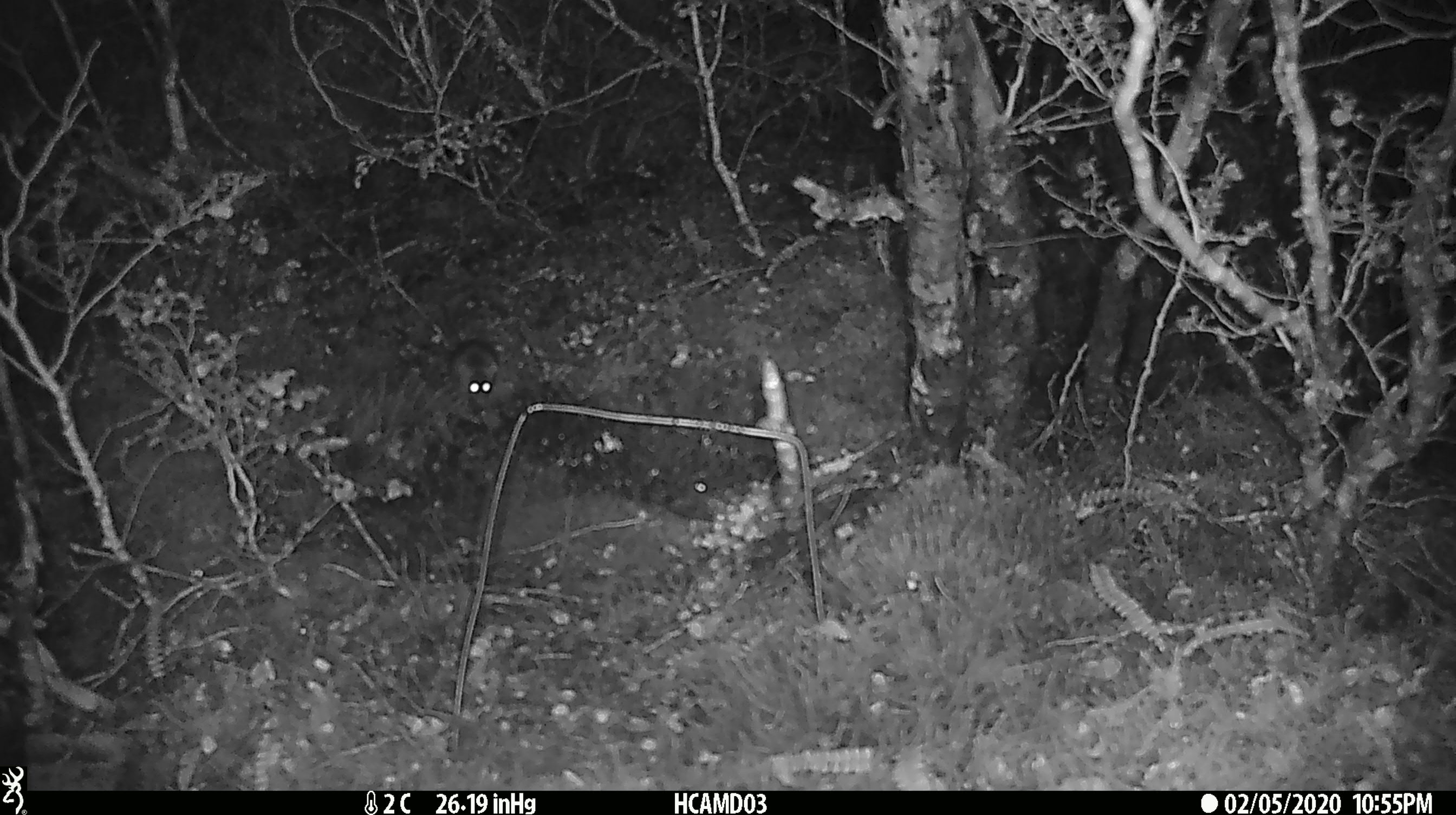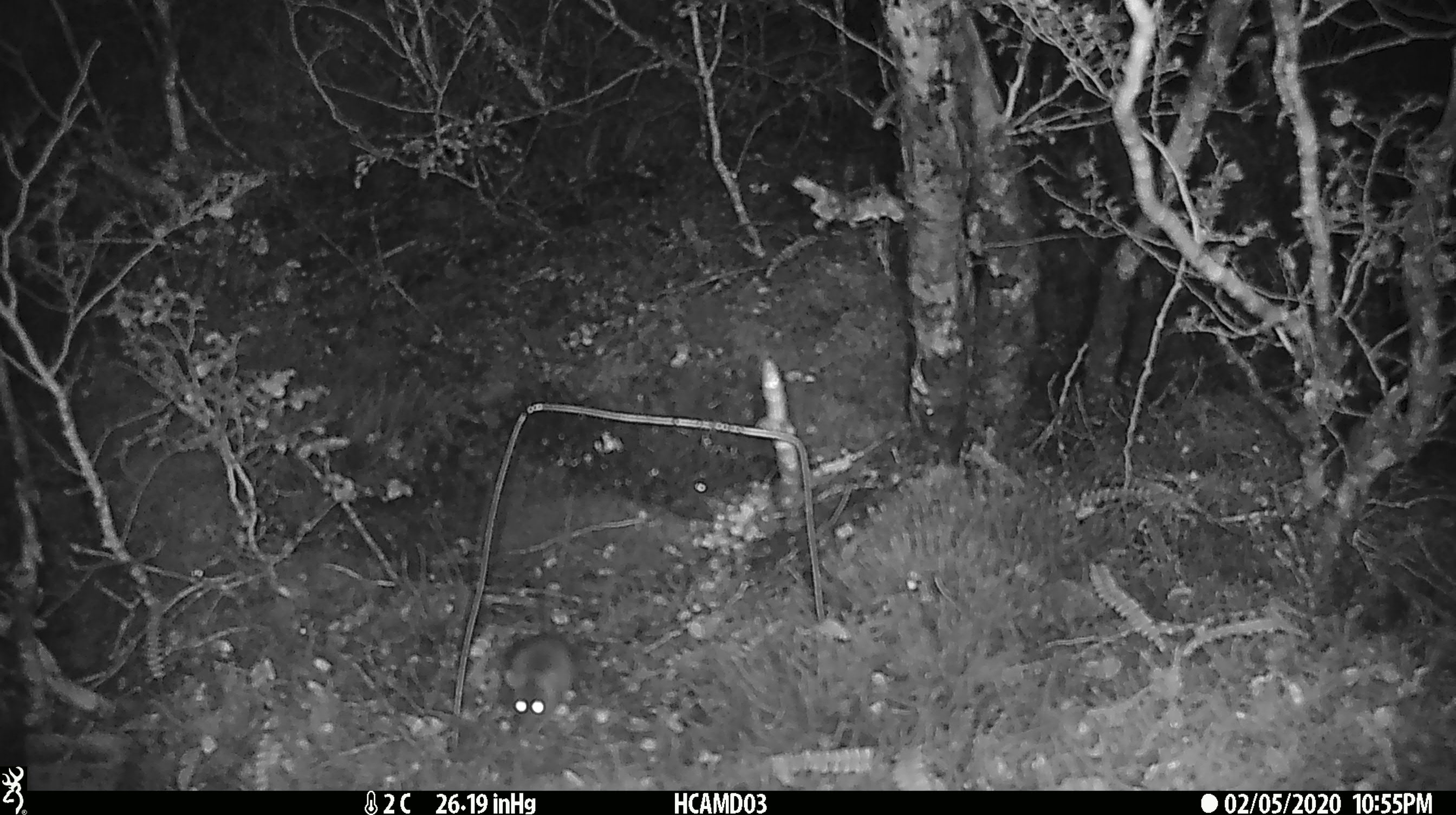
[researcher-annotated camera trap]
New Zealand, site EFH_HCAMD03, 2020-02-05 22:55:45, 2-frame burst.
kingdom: Animalia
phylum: Chordata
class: Mammalia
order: Rodentia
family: Muridae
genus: Mus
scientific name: Mus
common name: mouse